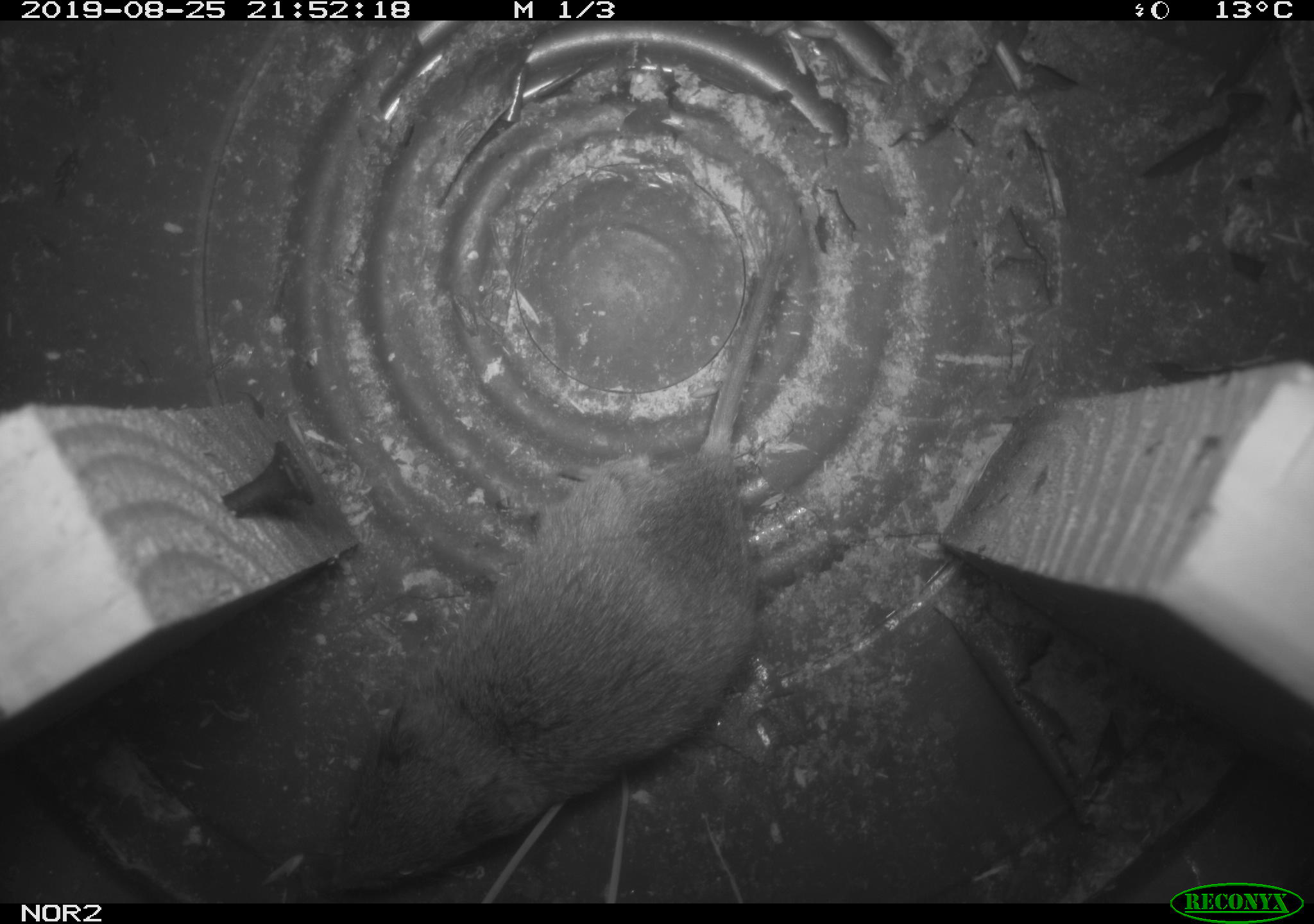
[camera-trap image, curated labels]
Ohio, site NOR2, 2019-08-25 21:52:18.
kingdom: Animalia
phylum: Chordata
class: Mammalia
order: Rodentia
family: Cricetidae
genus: Microtus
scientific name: Microtus pennsylvanicus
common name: meadow vole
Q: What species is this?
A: Meadow vole (Microtus pennsylvanicus).